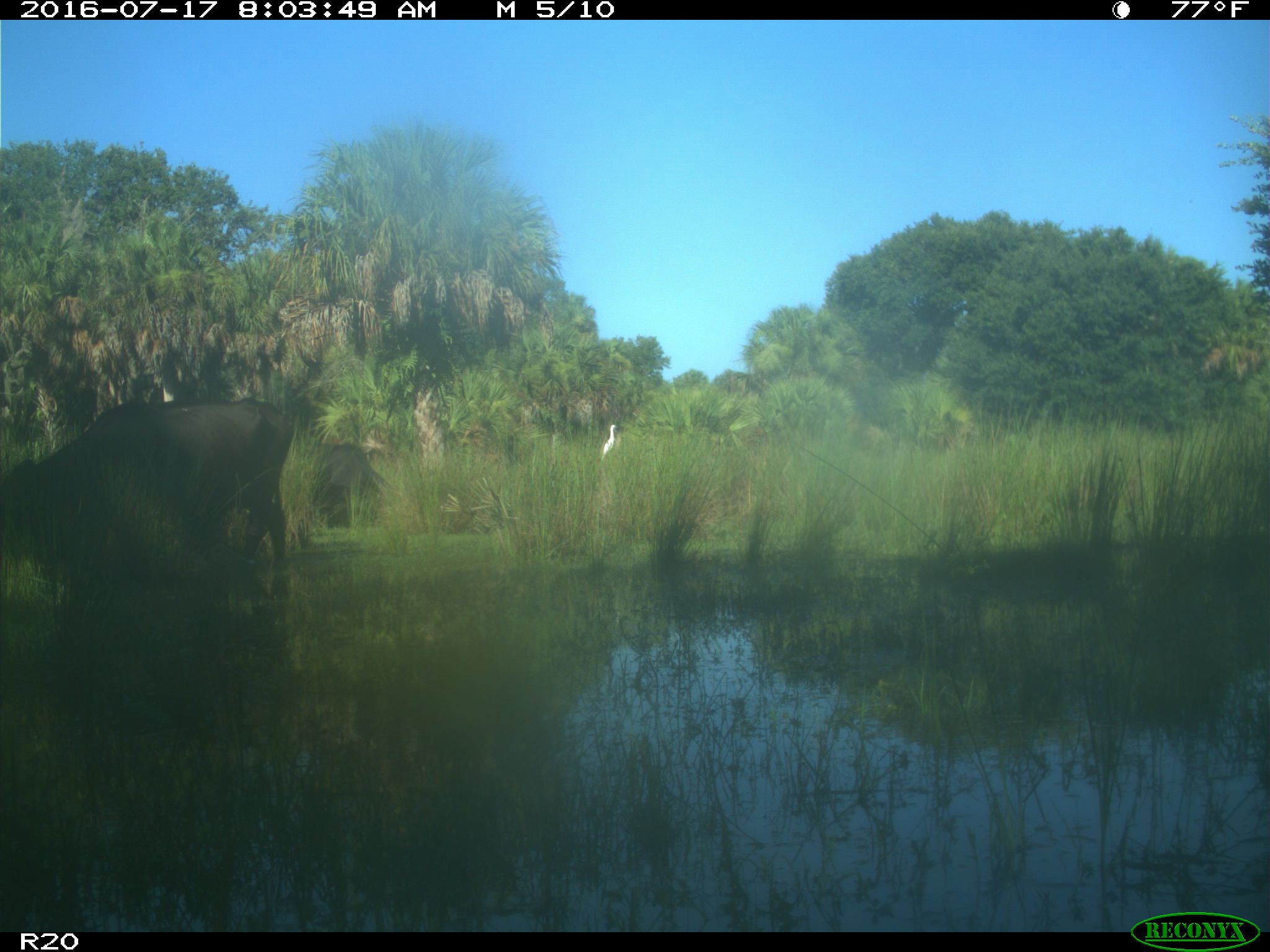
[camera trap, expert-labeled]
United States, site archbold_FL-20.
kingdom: Animalia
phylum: Chordata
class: Mammalia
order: Artiodactyla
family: Bovidae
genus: Bos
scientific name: Bos taurus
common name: domestic cow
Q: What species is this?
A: Bos taurus (domestic cow).